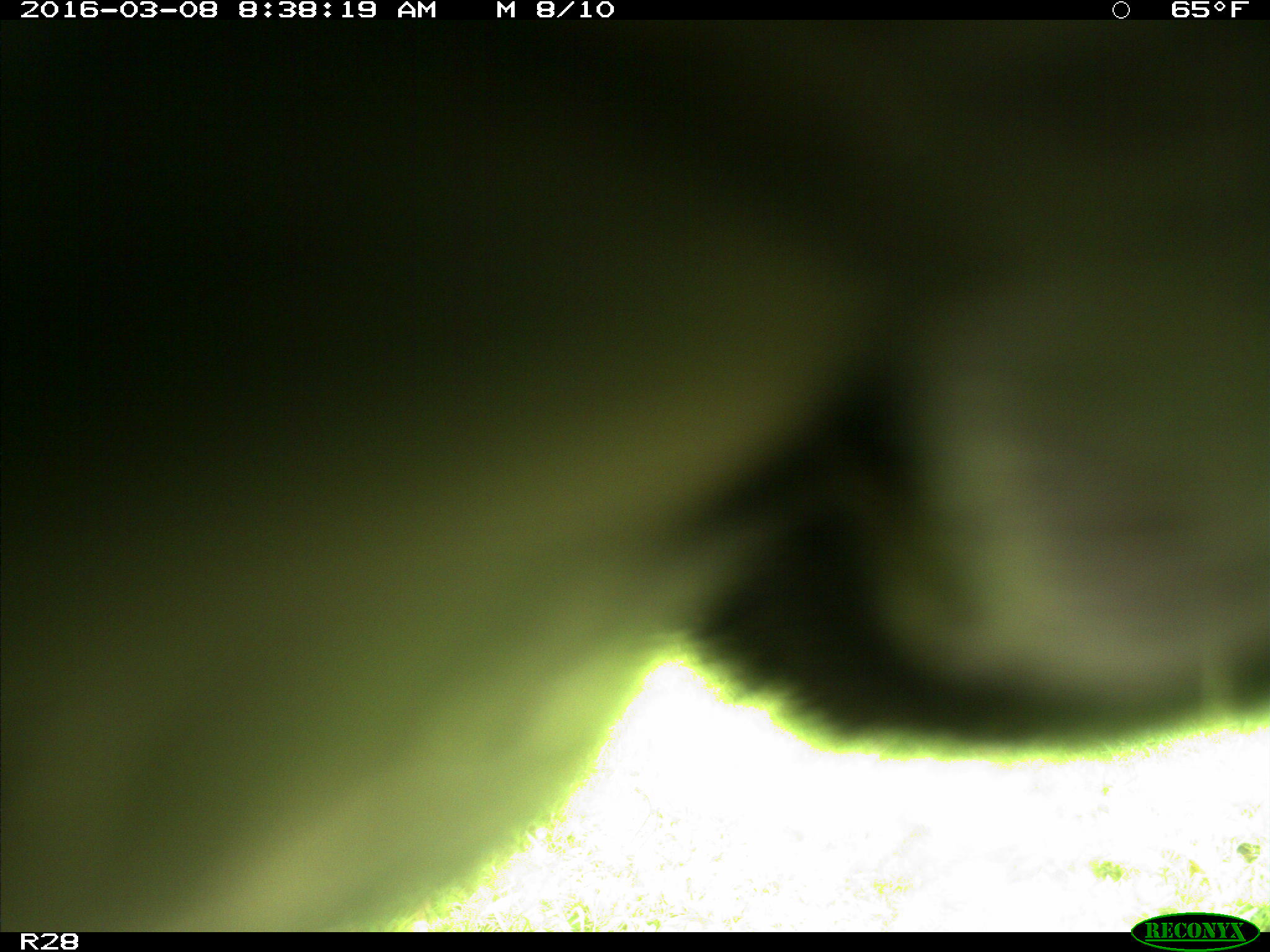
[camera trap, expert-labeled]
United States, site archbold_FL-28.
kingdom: Animalia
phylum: Chordata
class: Mammalia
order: Artiodactyla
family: Bovidae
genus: Bos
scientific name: Bos taurus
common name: domestic cow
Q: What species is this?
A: Bos taurus (domestic cow).